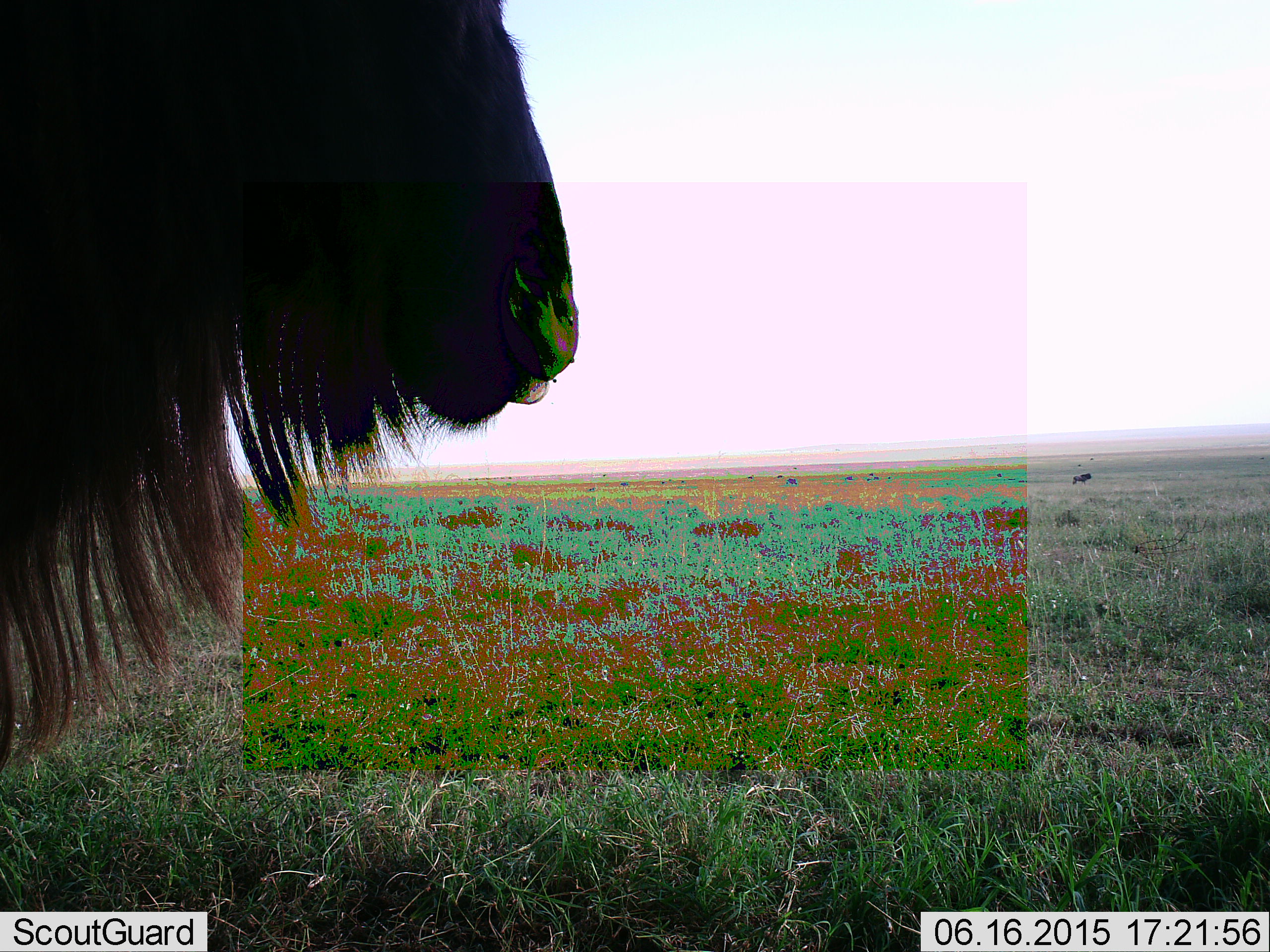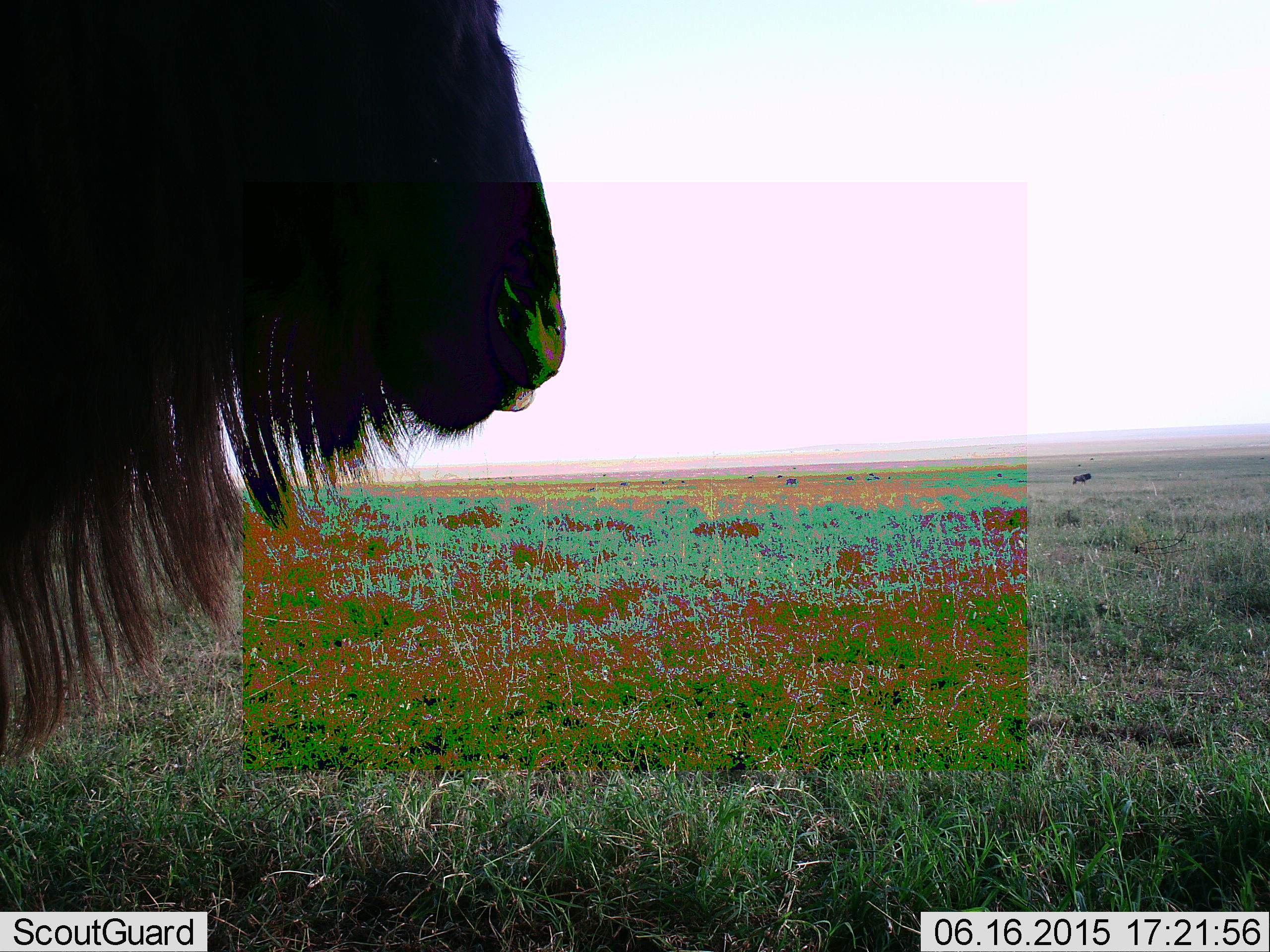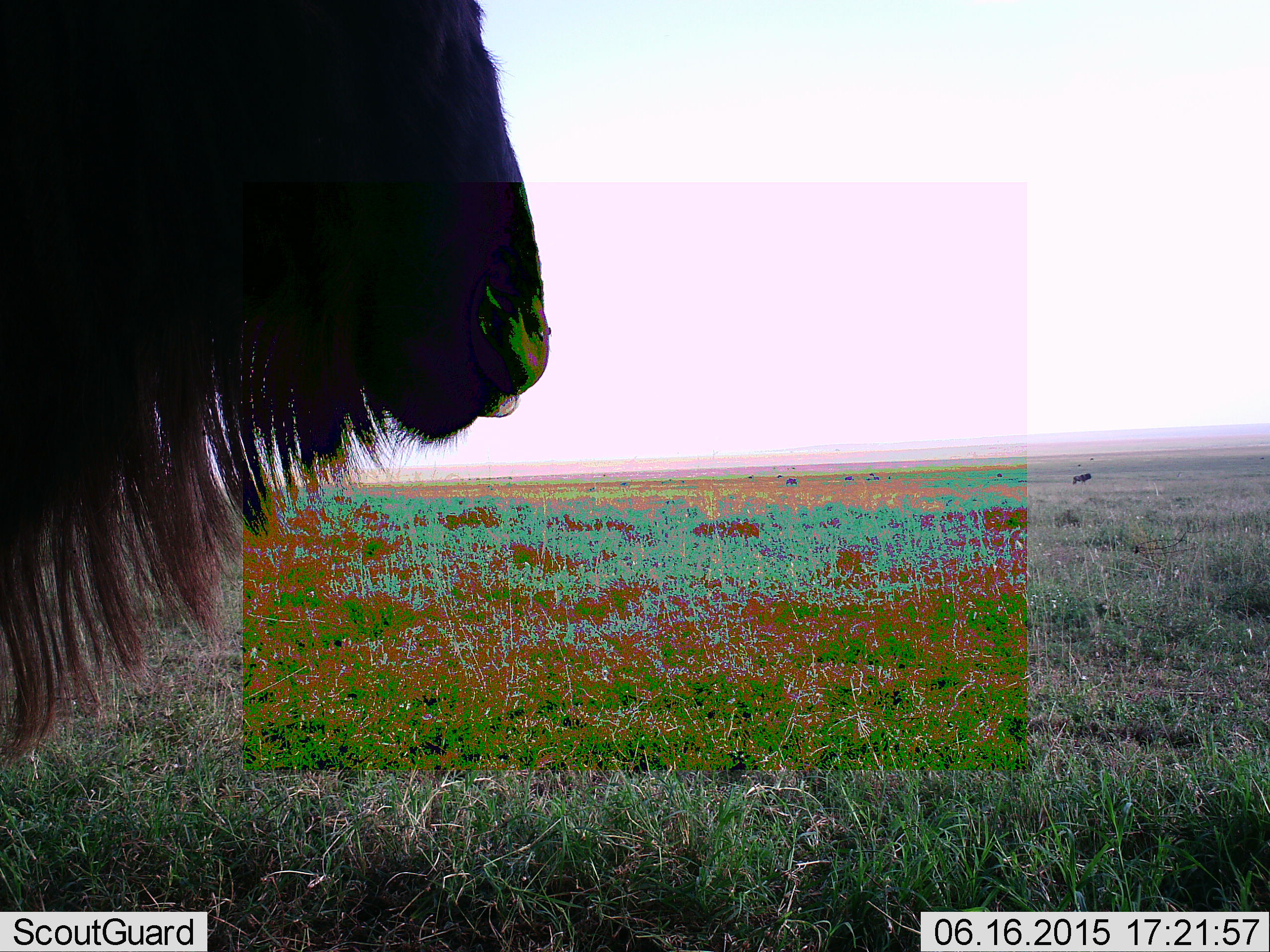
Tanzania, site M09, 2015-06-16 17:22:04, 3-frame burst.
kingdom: Animalia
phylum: Chordata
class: Mammalia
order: Artiodactyla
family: Bovidae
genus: Connochaetes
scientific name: Connochaetes taurinus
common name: blue wildebeest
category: wildebeest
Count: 2.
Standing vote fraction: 100%.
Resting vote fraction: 0%.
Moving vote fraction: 0%.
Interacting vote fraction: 0%.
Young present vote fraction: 0%.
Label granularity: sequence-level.